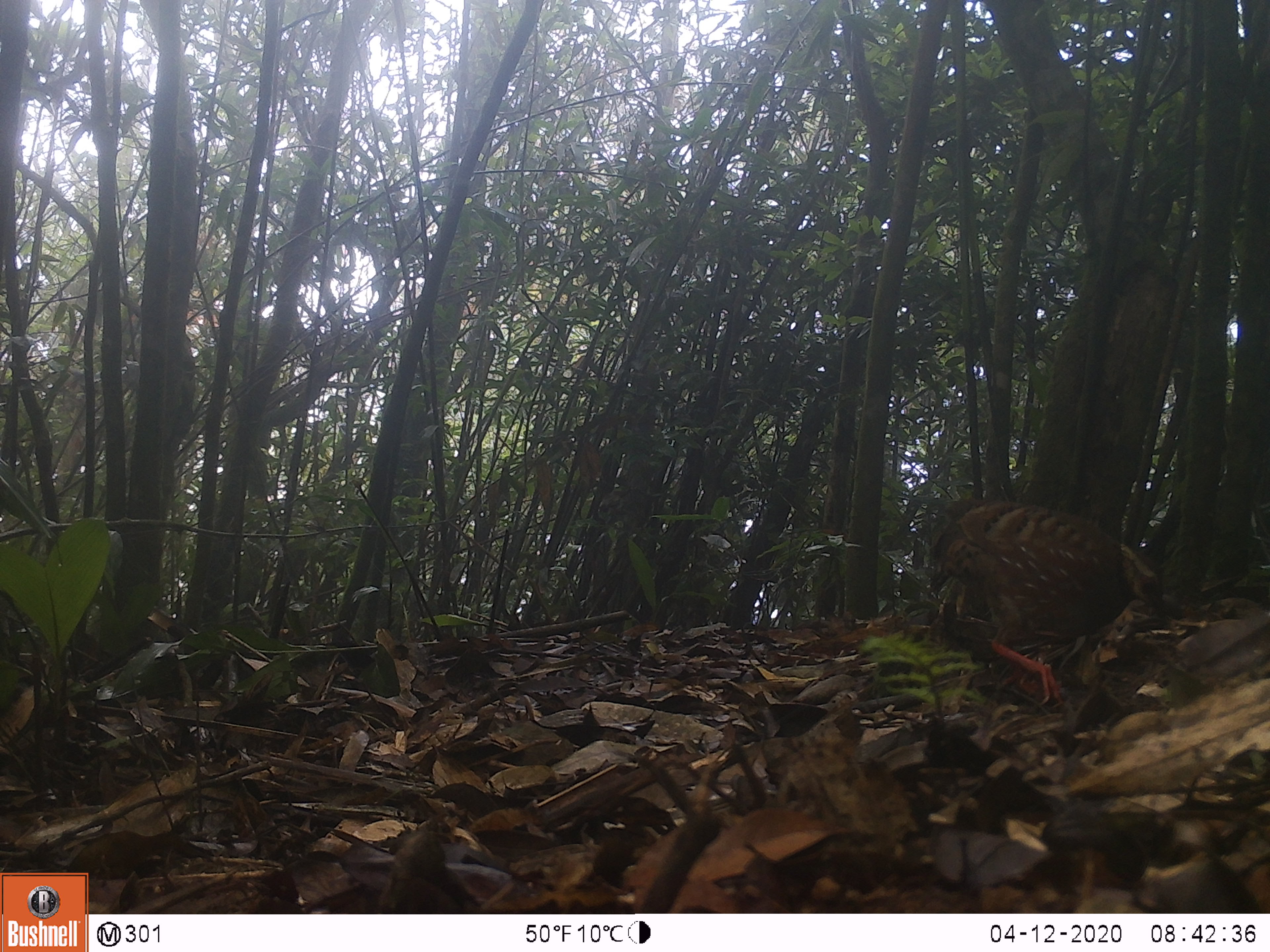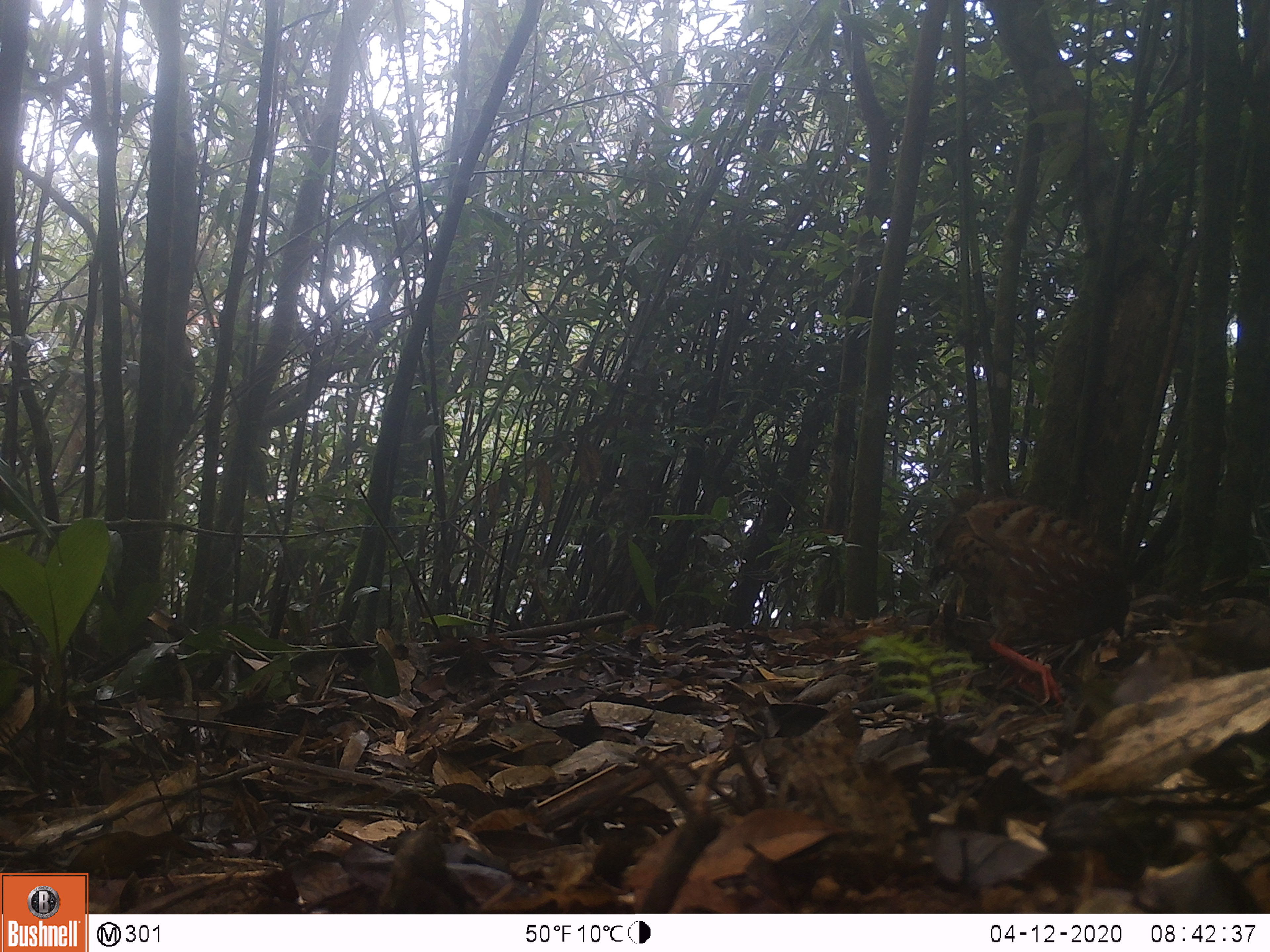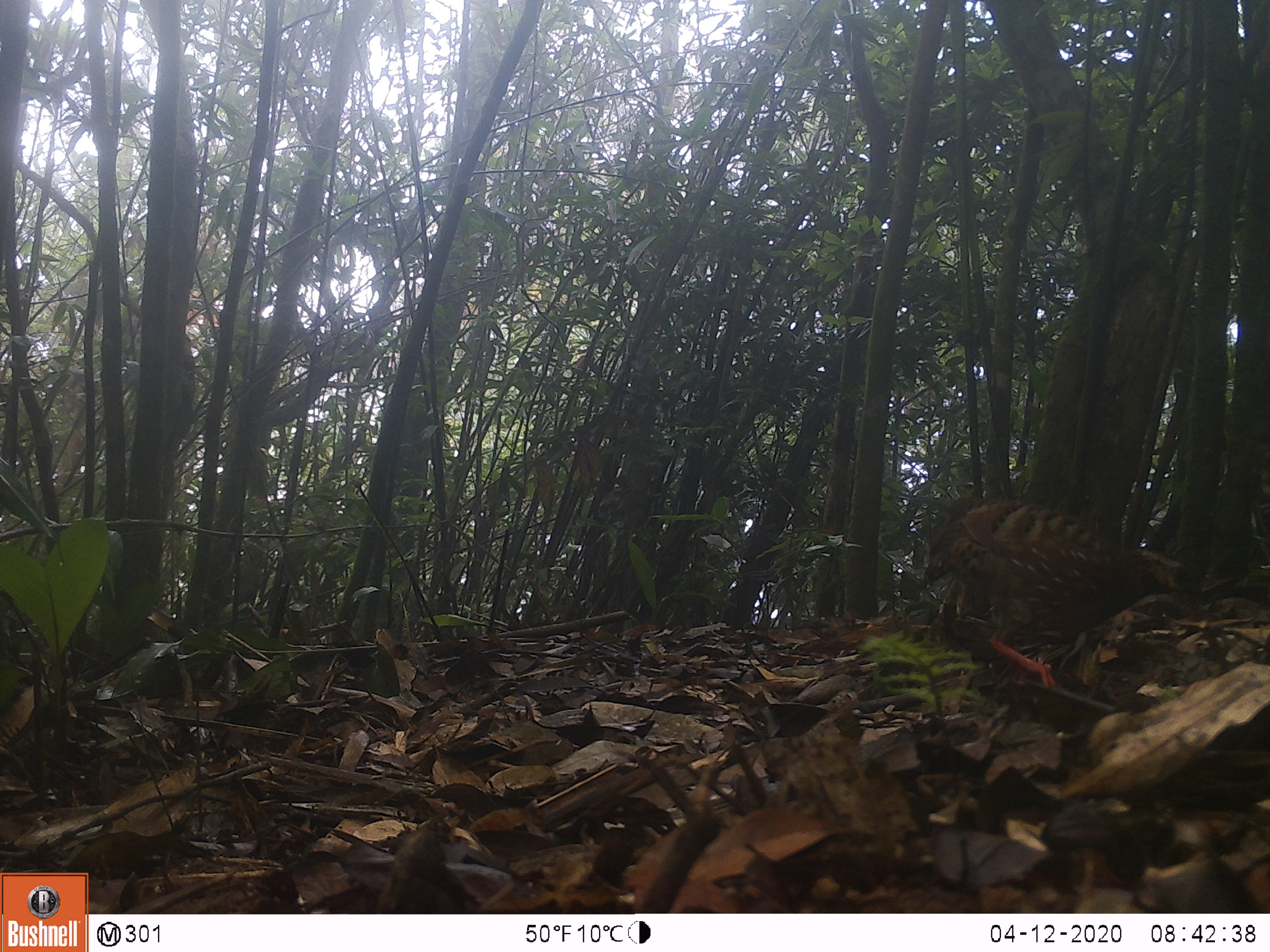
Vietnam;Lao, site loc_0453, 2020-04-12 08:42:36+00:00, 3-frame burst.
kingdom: Animalia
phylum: Chordata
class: Aves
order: Galliformes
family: Phasianidae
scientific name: Phasianidae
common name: partridge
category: unidentified partridge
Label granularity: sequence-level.